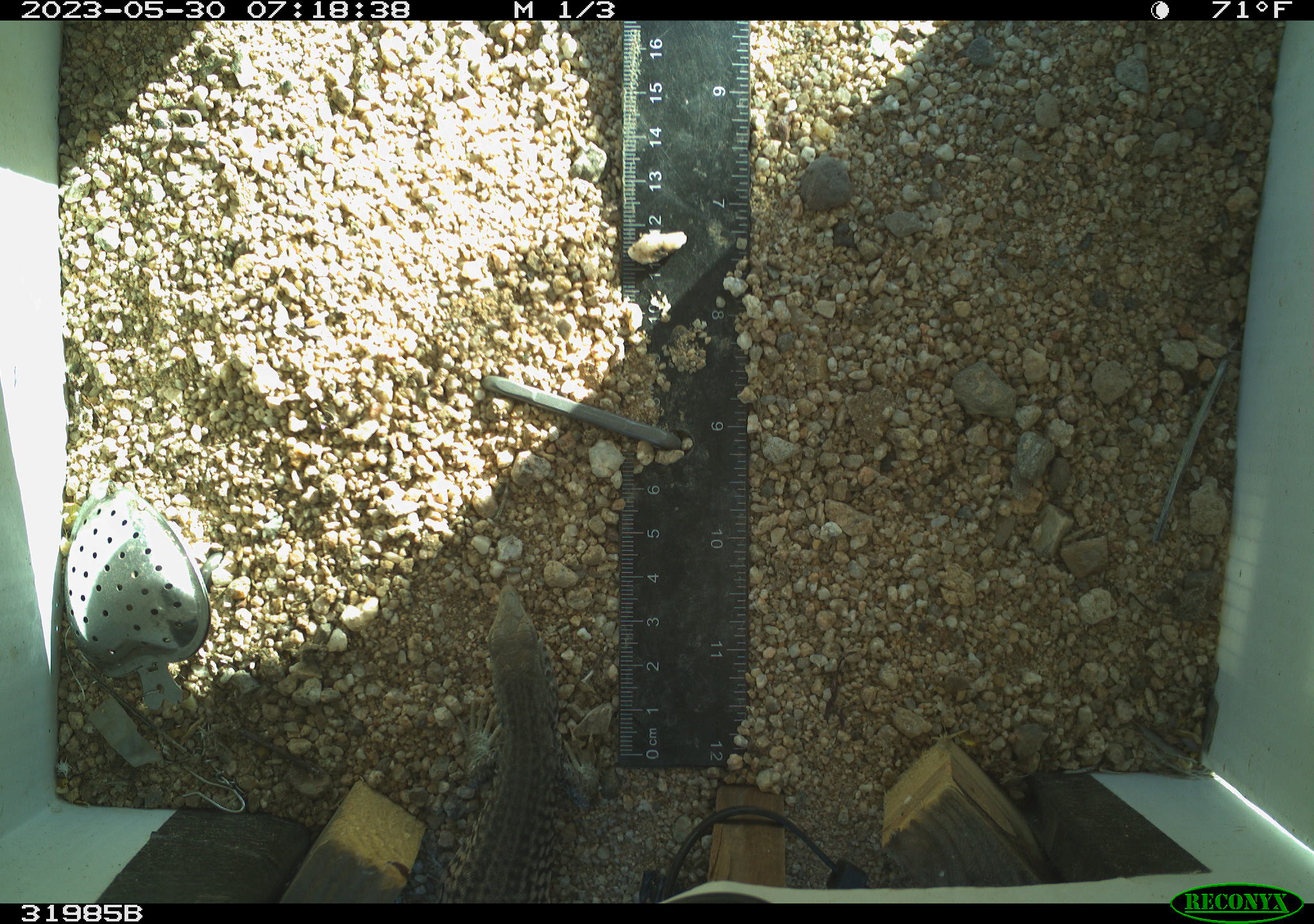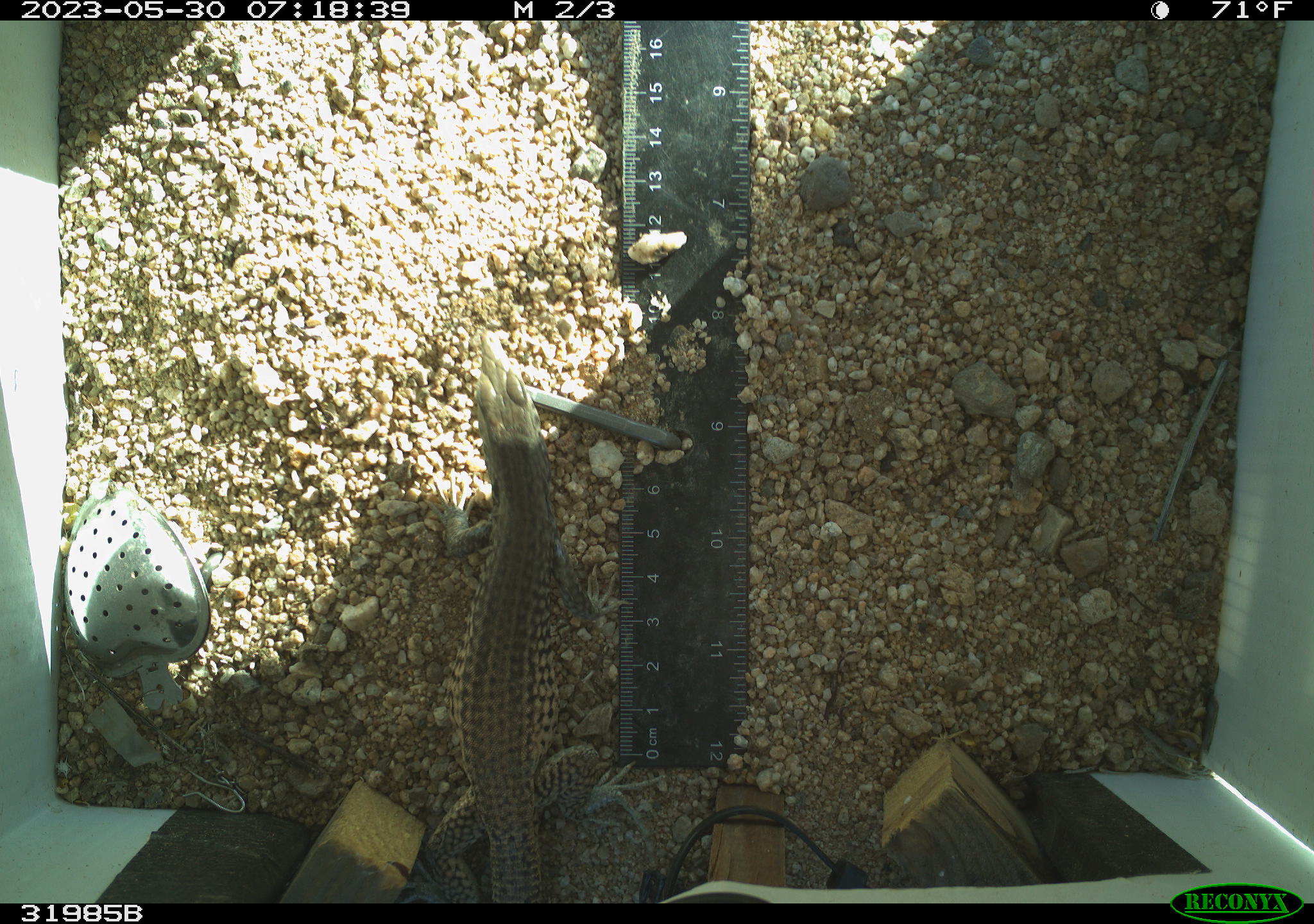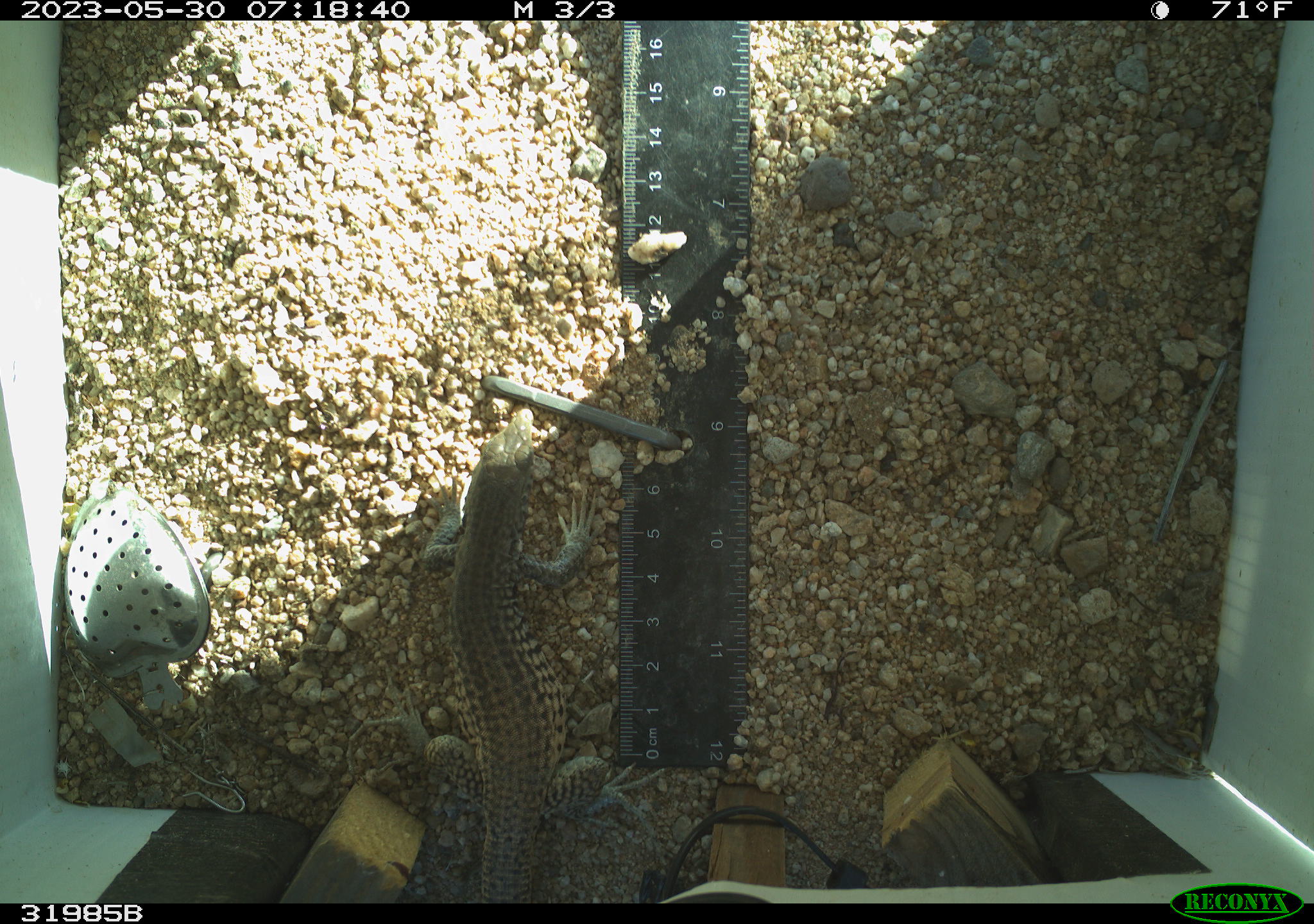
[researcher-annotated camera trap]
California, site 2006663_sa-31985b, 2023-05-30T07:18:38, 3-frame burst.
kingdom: Animalia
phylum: Chordata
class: Reptilia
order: Squamata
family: Teiidae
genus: Aspidoscelis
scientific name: Aspidoscelis tigris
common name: western whiptail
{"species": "western whiptail (Aspidoscelis tigris)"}